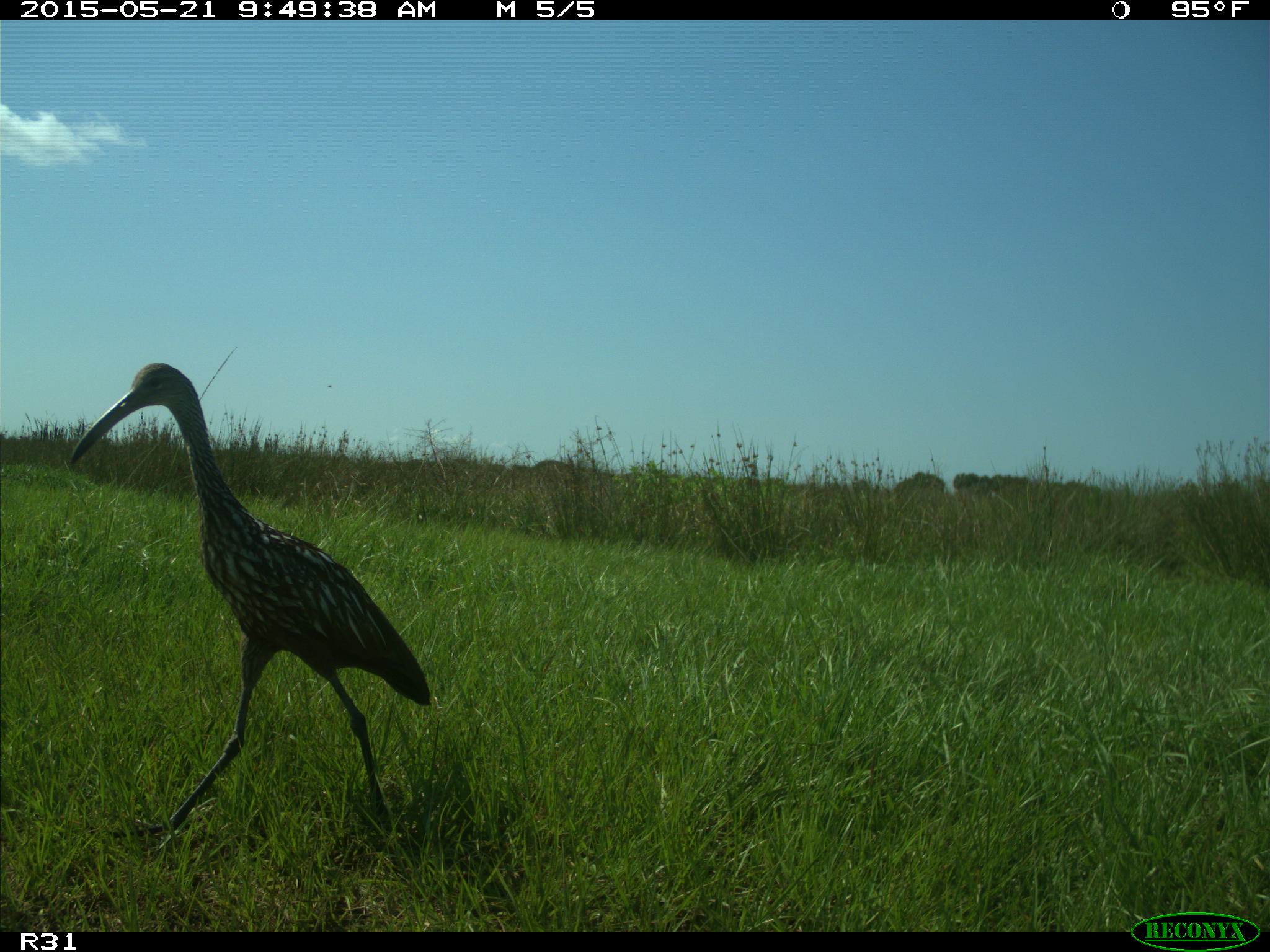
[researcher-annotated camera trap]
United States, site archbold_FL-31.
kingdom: Animalia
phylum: Chordata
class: Aves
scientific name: Aves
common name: birds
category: unidentified bird